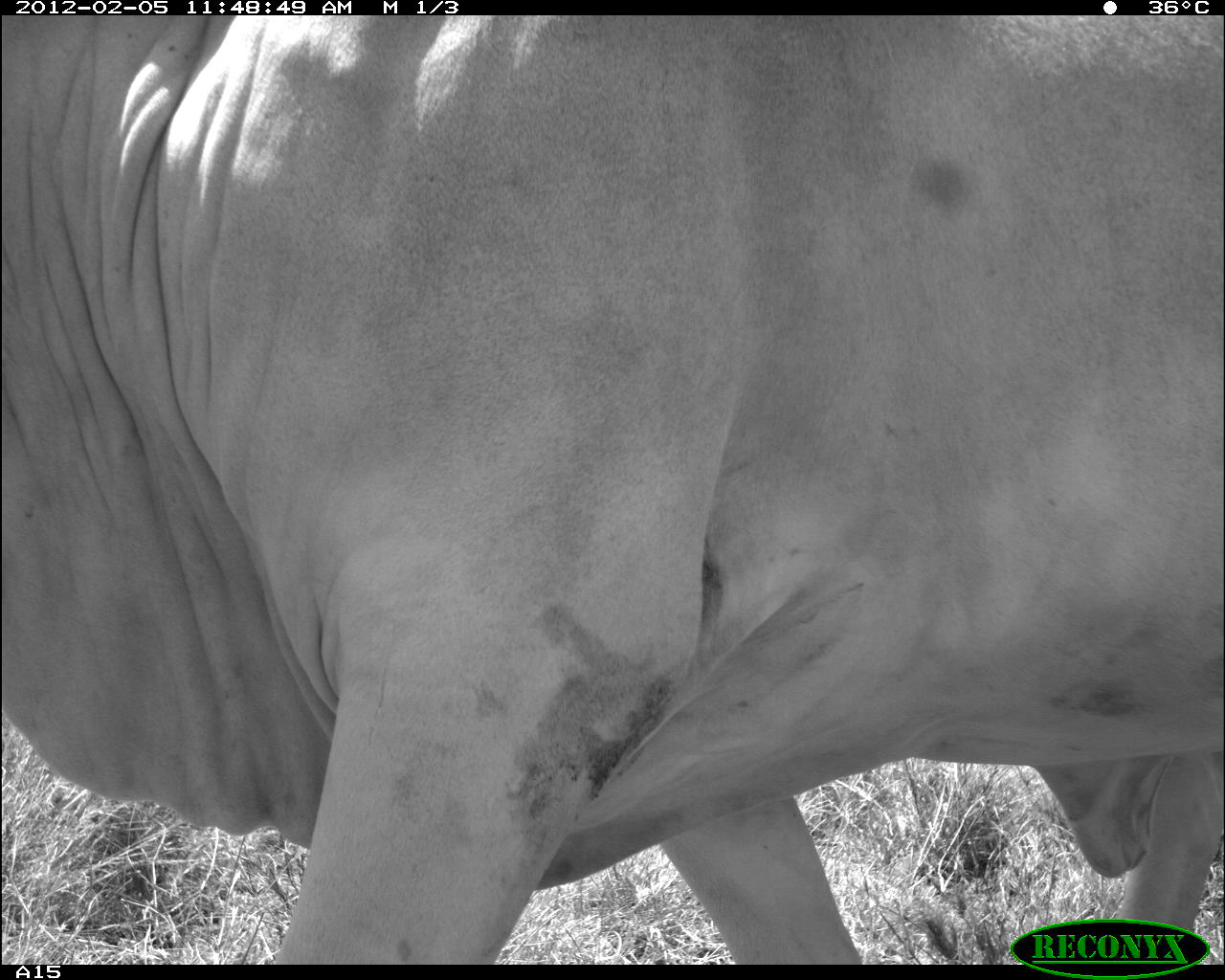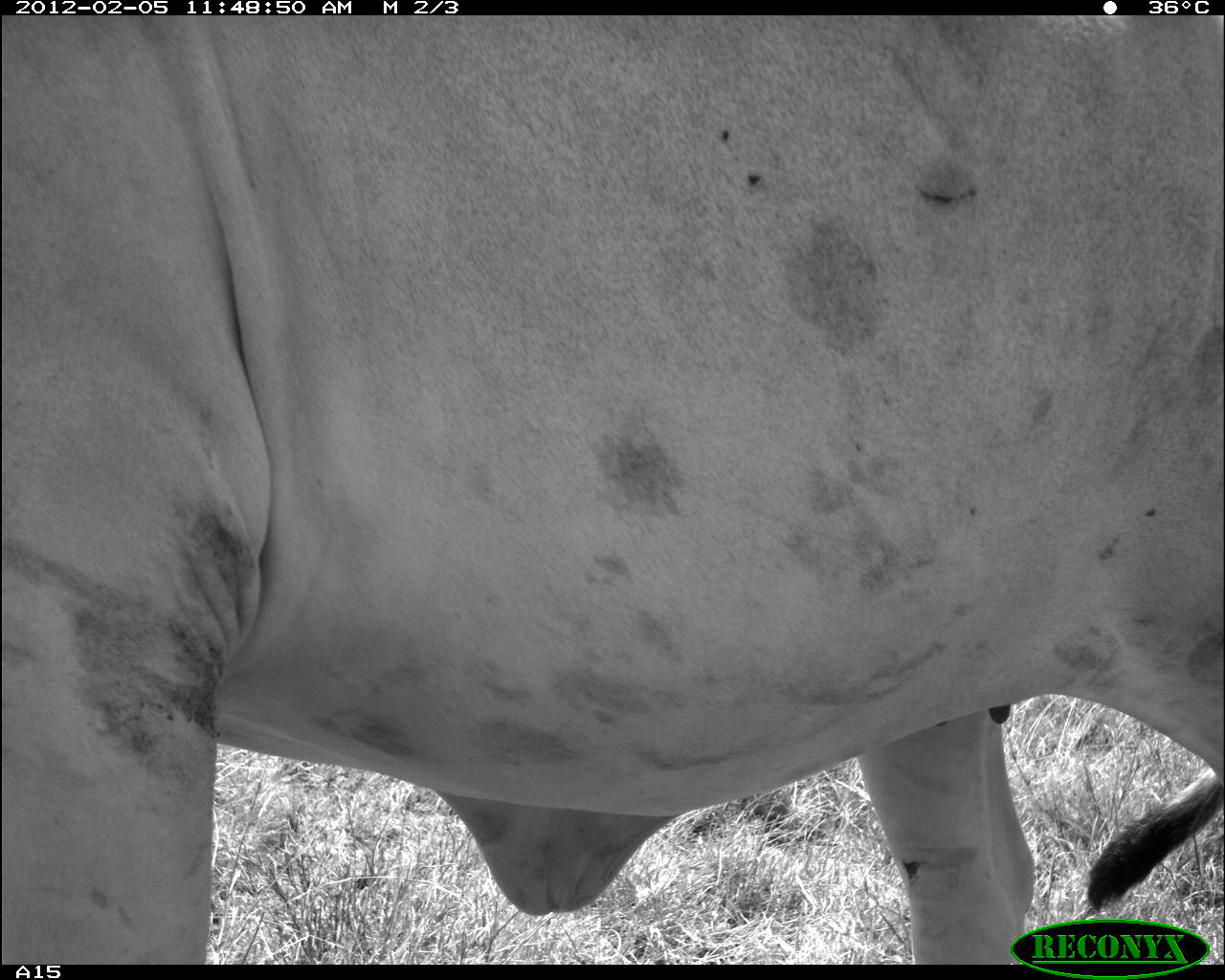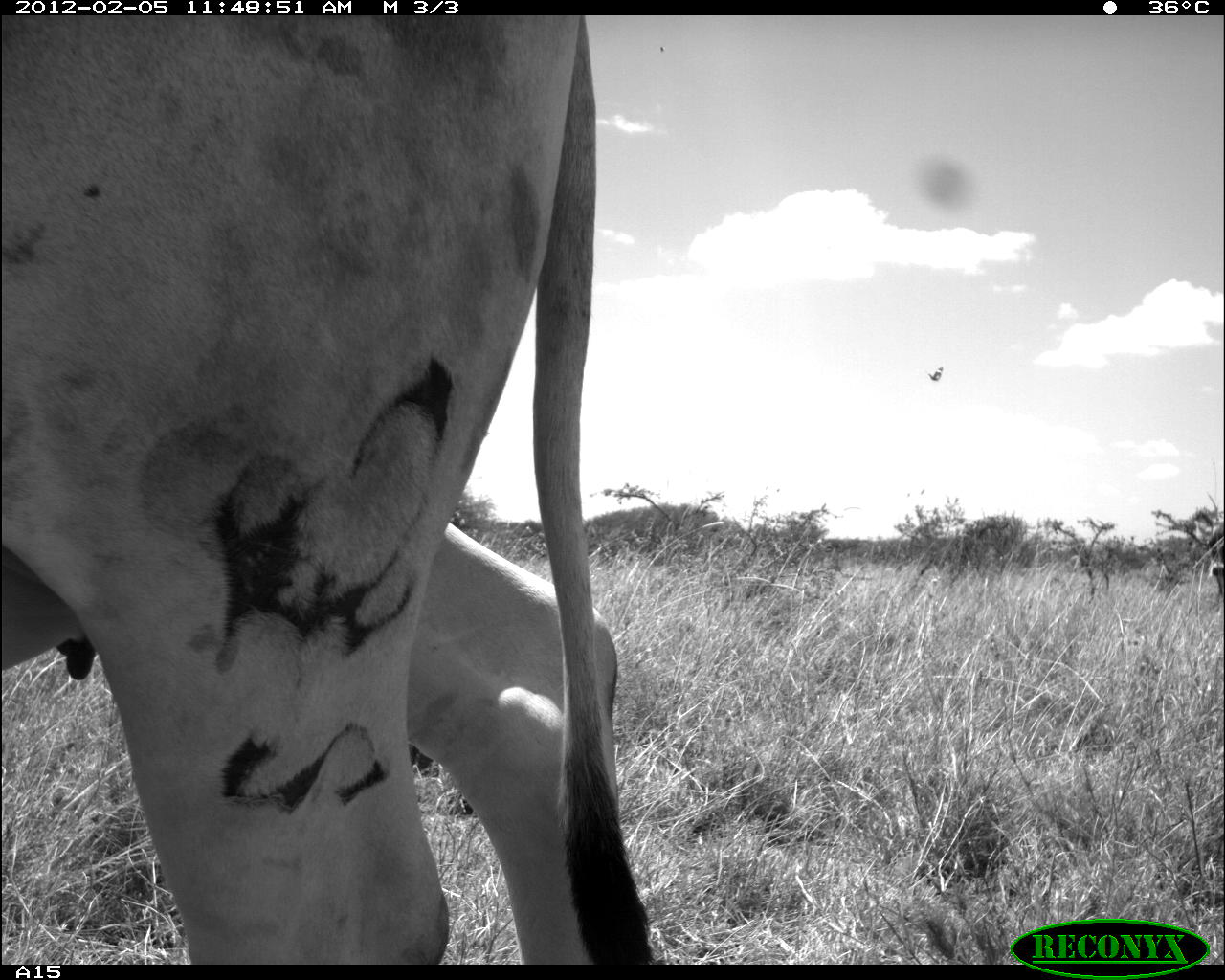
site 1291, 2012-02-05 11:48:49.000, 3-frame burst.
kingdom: Animalia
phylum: Chordata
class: Mammalia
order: Artiodactyla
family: Bovidae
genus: Bos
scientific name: Bos taurus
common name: domestic cattle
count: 1